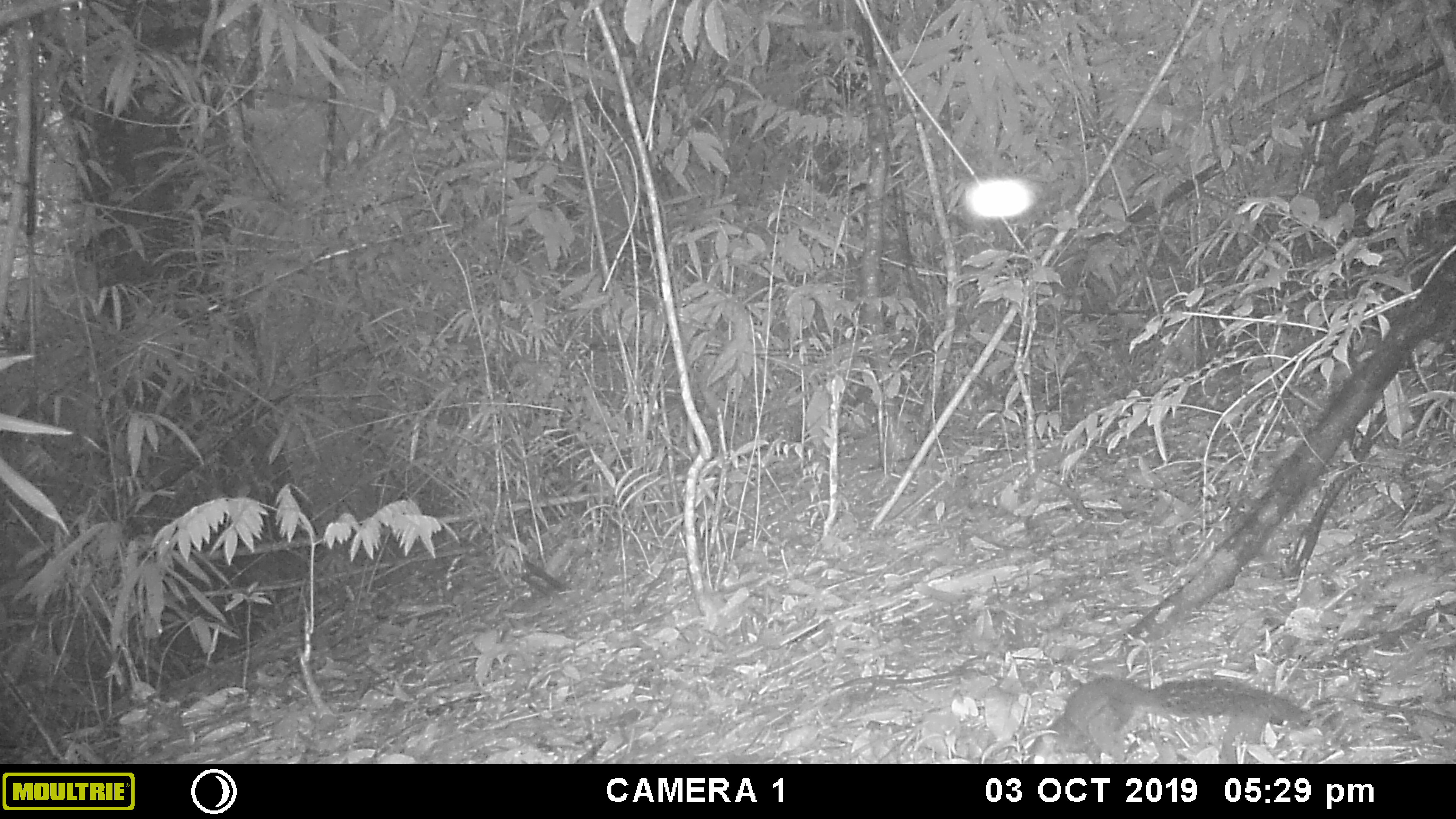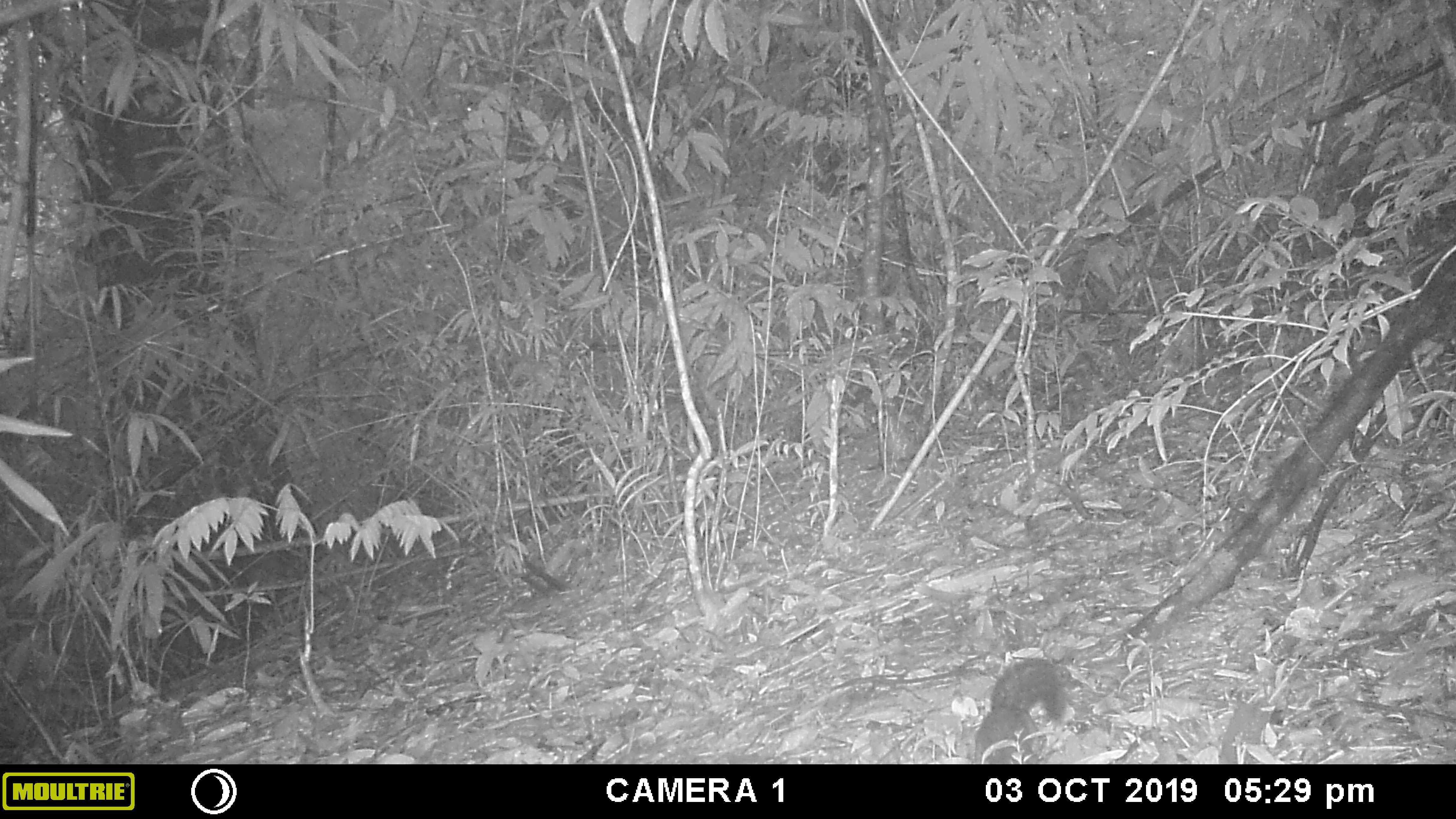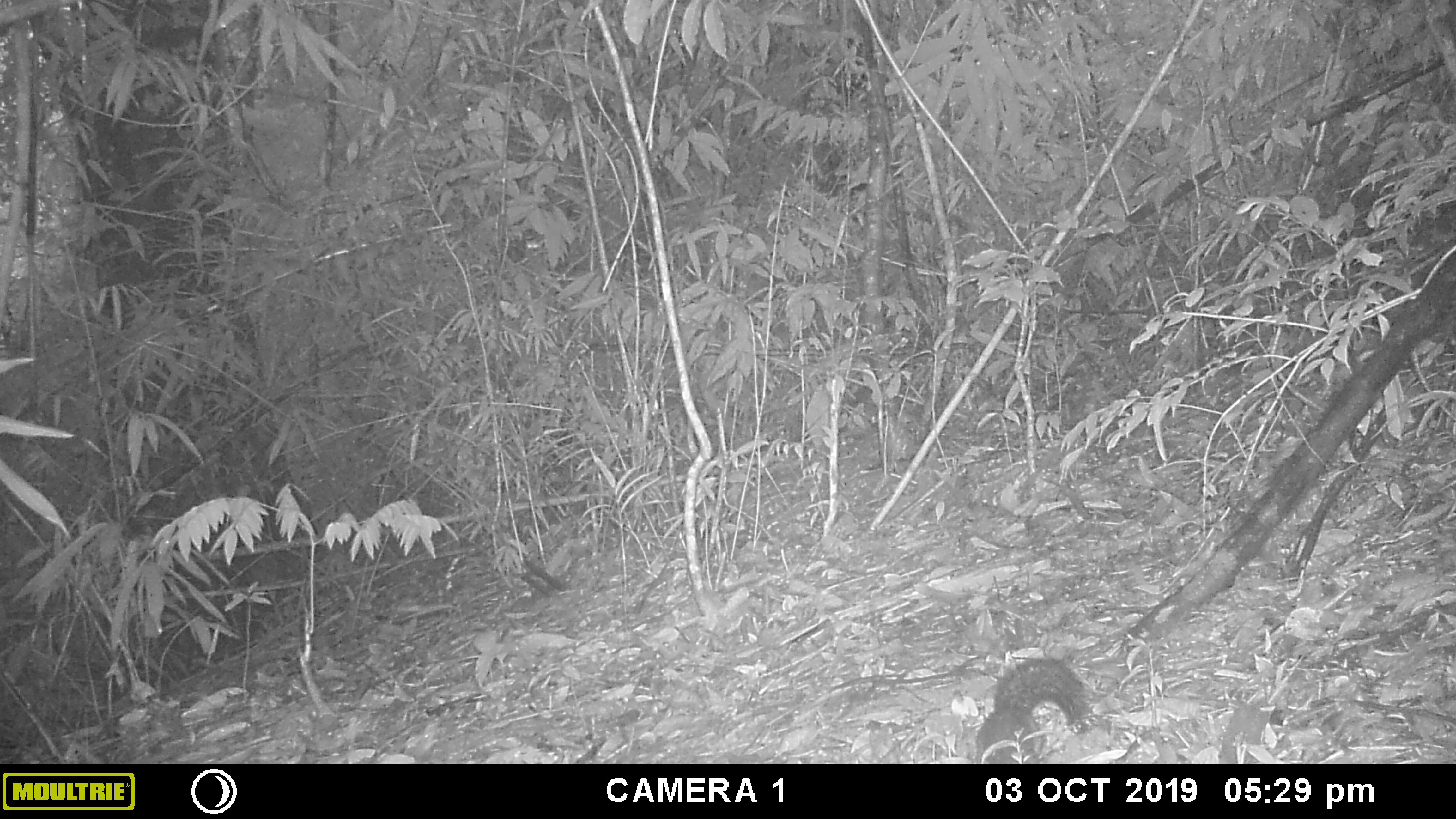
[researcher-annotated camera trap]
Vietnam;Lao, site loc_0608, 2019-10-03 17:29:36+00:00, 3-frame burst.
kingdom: Animalia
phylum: Chordata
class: Mammalia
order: Rodentia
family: Sciuridae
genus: Dremomys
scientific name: Dremomys rufigenis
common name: red-cheeked squirrel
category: red cheeked squirrel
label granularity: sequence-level